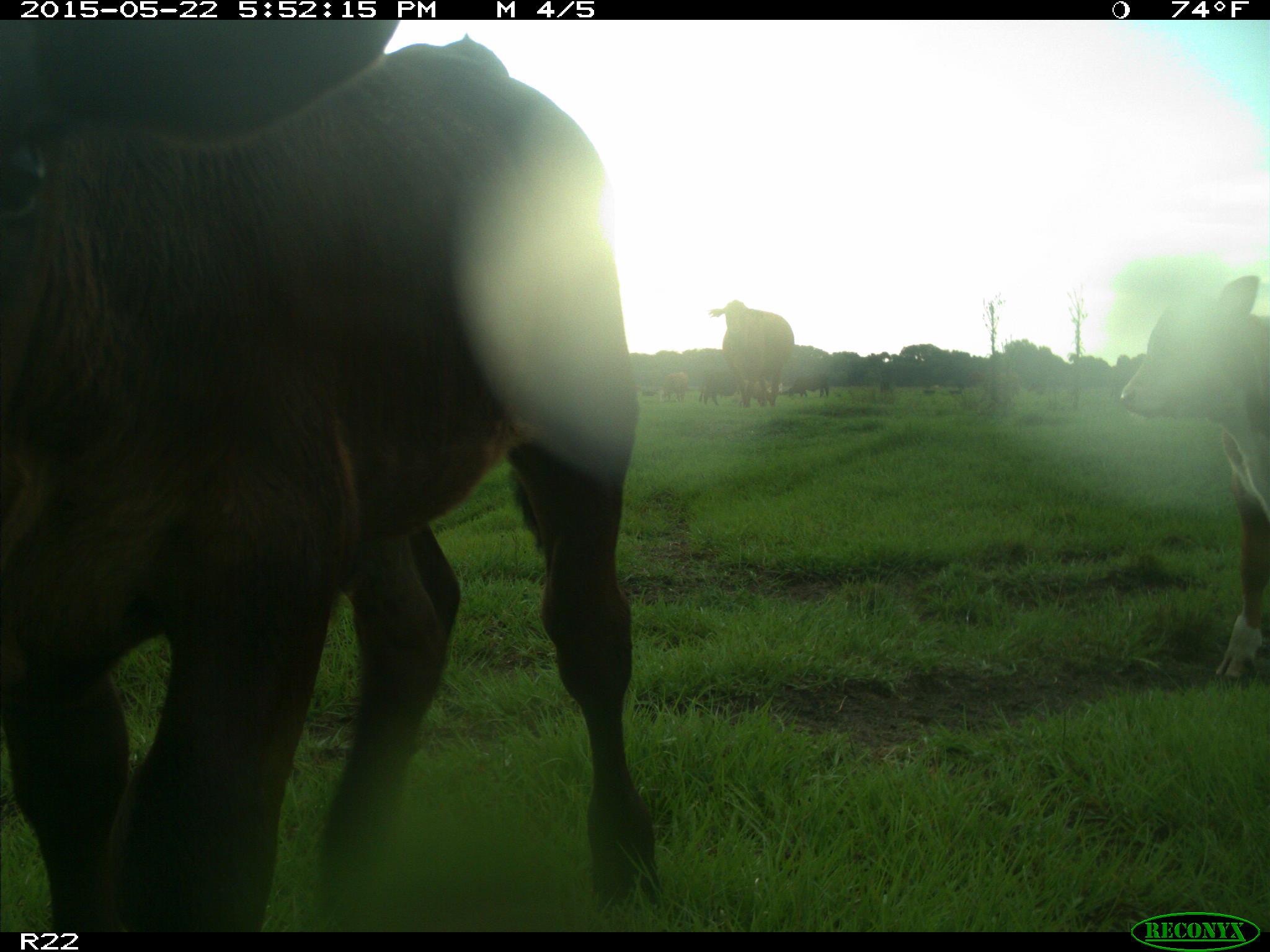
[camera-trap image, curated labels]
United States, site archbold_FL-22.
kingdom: Animalia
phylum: Chordata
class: Mammalia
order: Artiodactyla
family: Bovidae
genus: Bos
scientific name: Bos taurus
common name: domestic cow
Bos taurus (domestic cow).